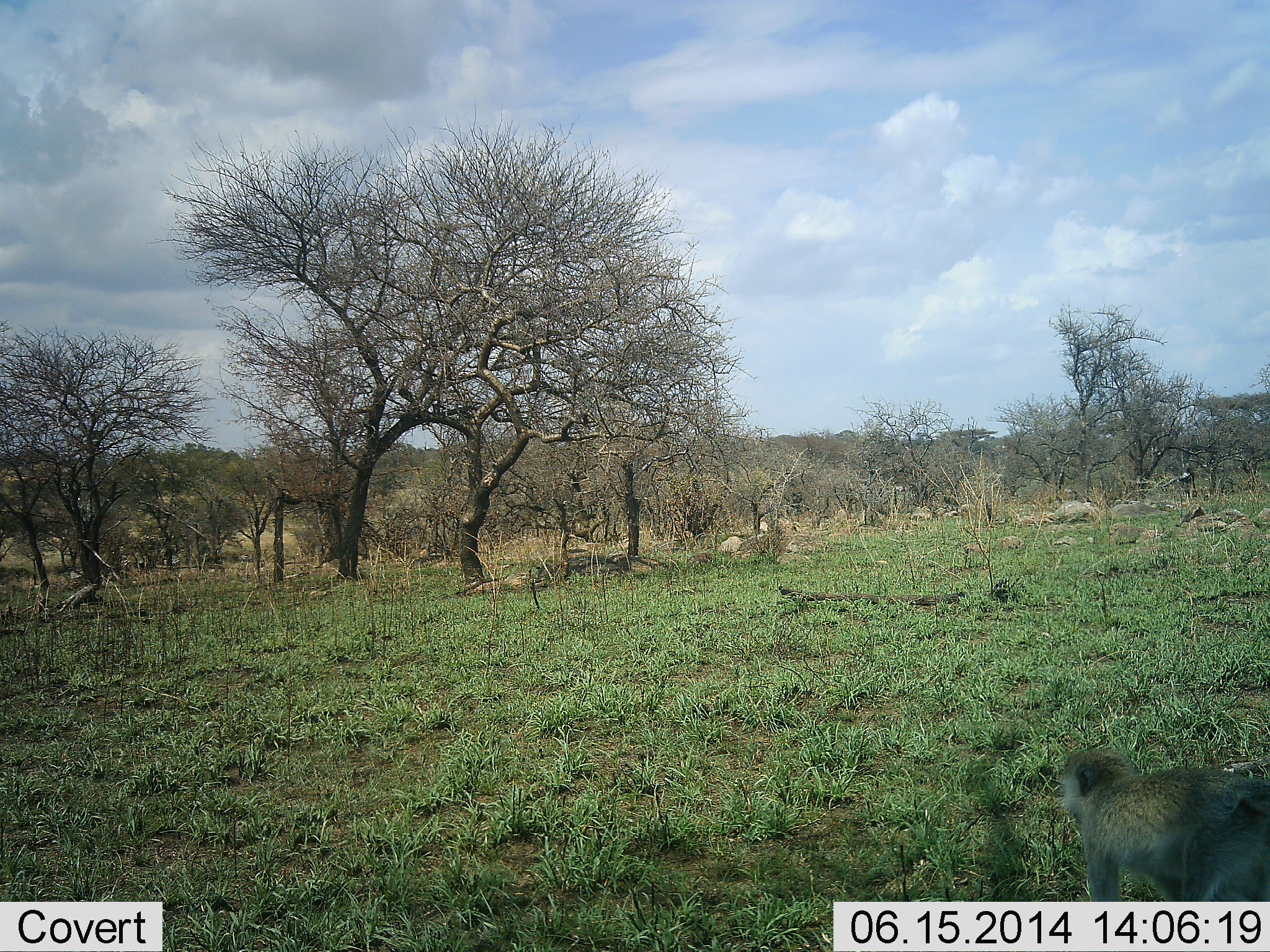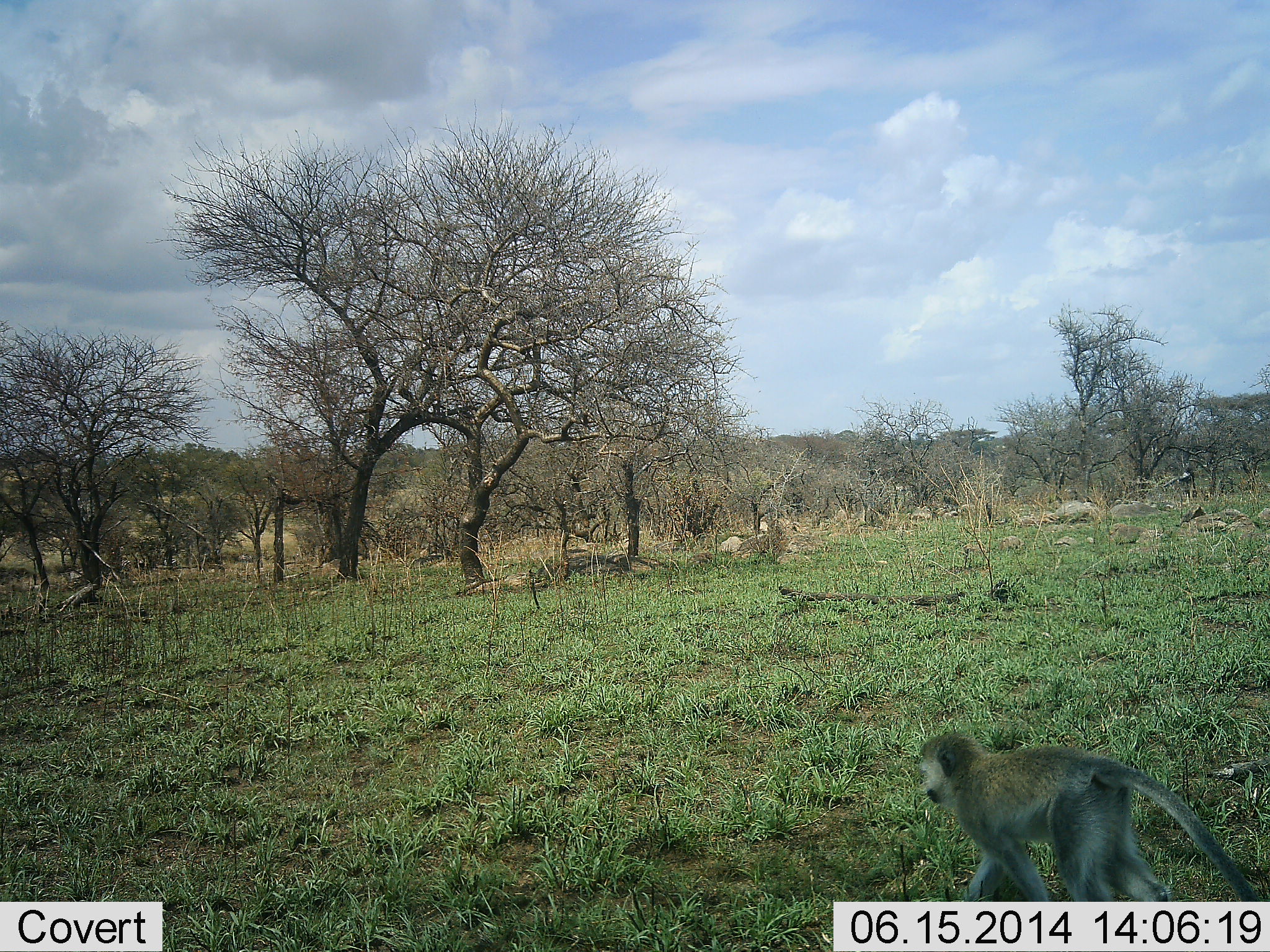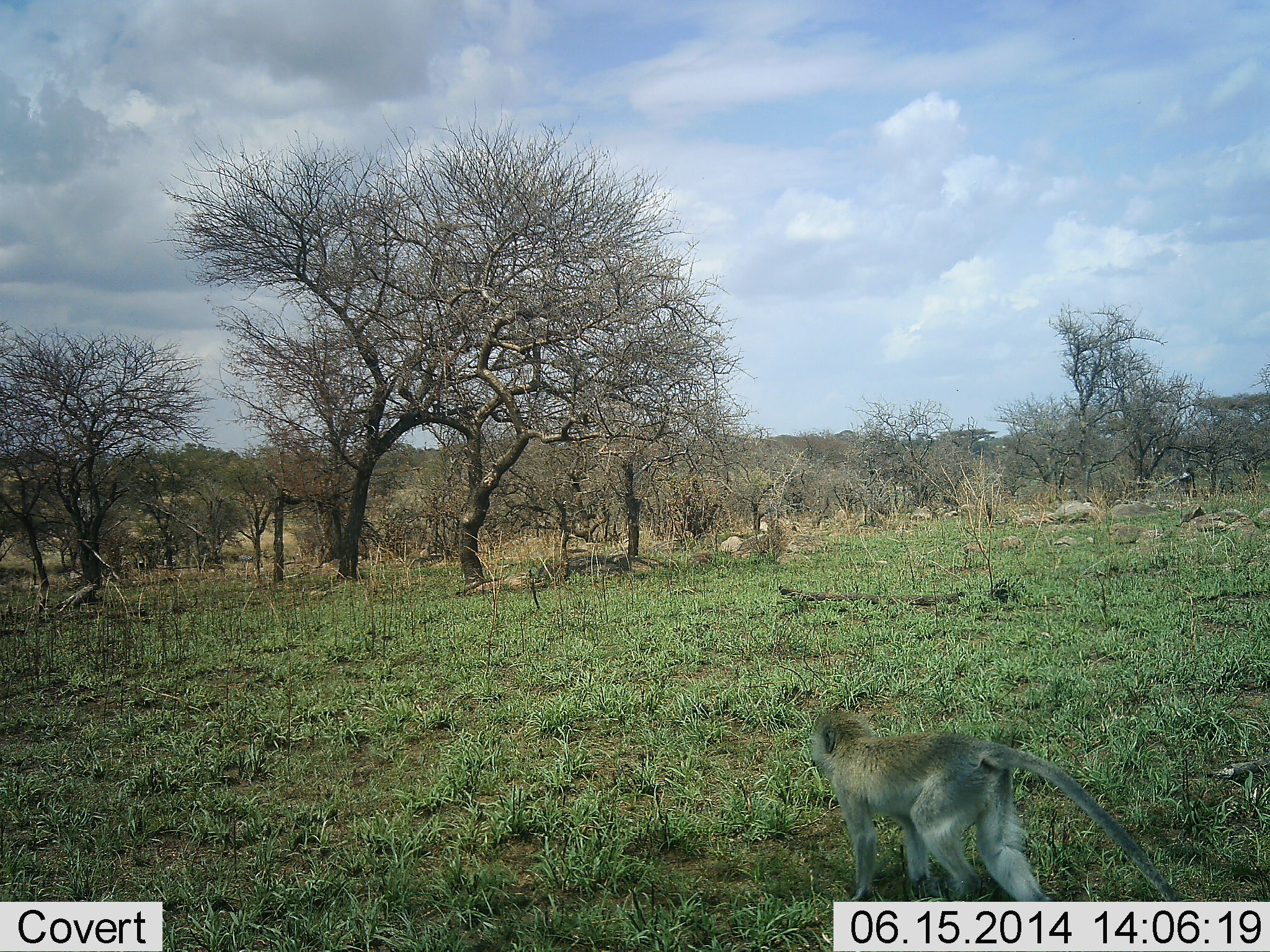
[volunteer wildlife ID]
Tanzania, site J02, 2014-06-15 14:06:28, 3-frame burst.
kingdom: Animalia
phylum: Chordata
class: Mammalia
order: Primates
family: Cercopithecidae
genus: Chlorocebus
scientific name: Chlorocebus pygerythrus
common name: vervet monkey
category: monkeyvervet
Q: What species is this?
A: Monkeyvervet (vervet monkey) (Chlorocebus pygerythrus).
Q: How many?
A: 1.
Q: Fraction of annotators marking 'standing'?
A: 0%.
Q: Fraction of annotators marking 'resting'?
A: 0%.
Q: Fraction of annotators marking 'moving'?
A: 100%.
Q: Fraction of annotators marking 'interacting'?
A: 0%.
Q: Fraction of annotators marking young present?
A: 0%.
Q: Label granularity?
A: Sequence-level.